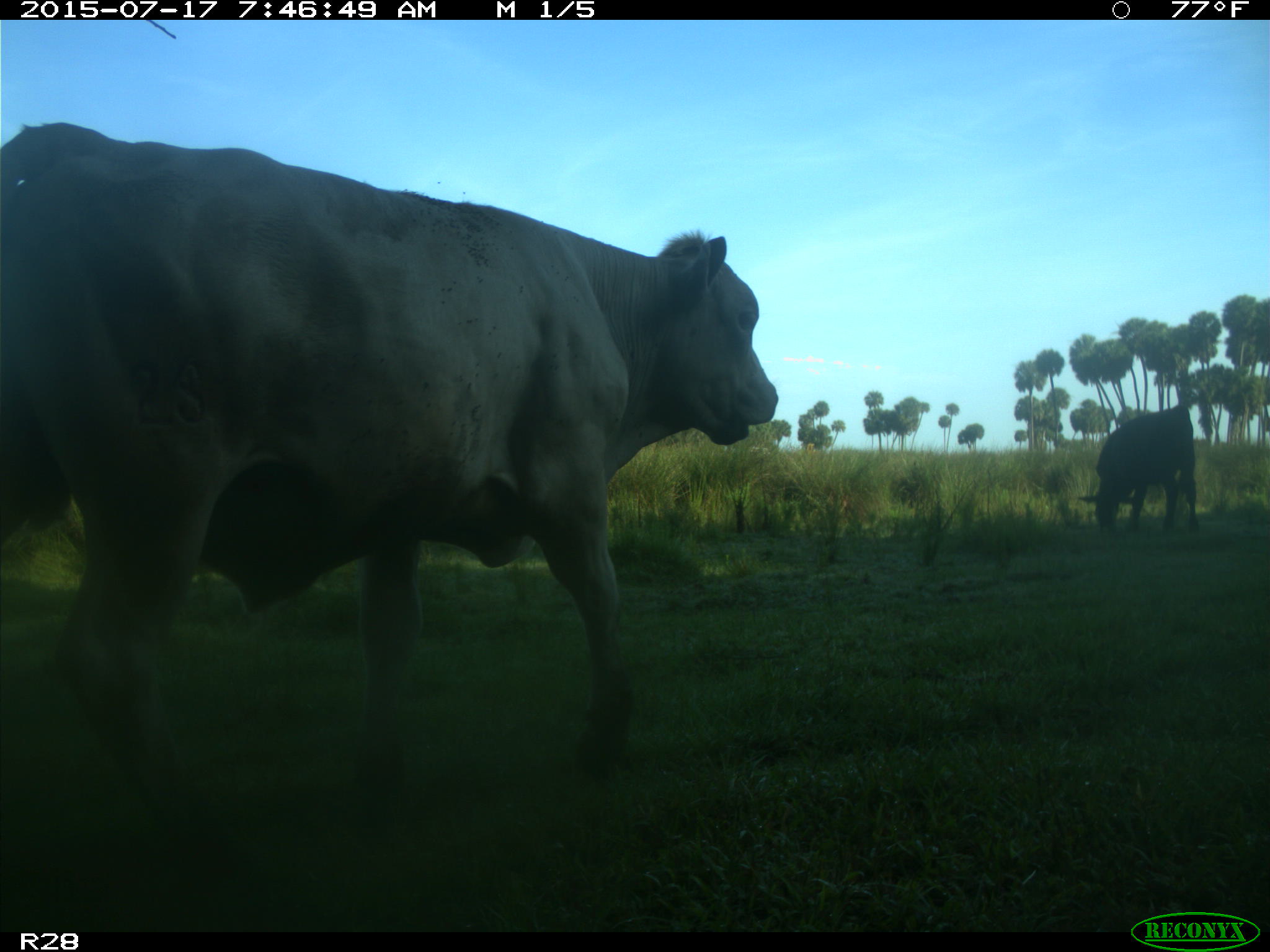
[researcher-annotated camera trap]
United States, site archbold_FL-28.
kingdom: Animalia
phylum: Chordata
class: Mammalia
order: Artiodactyla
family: Bovidae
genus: Bos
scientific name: Bos taurus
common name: domestic cow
Bos taurus (domestic cow).